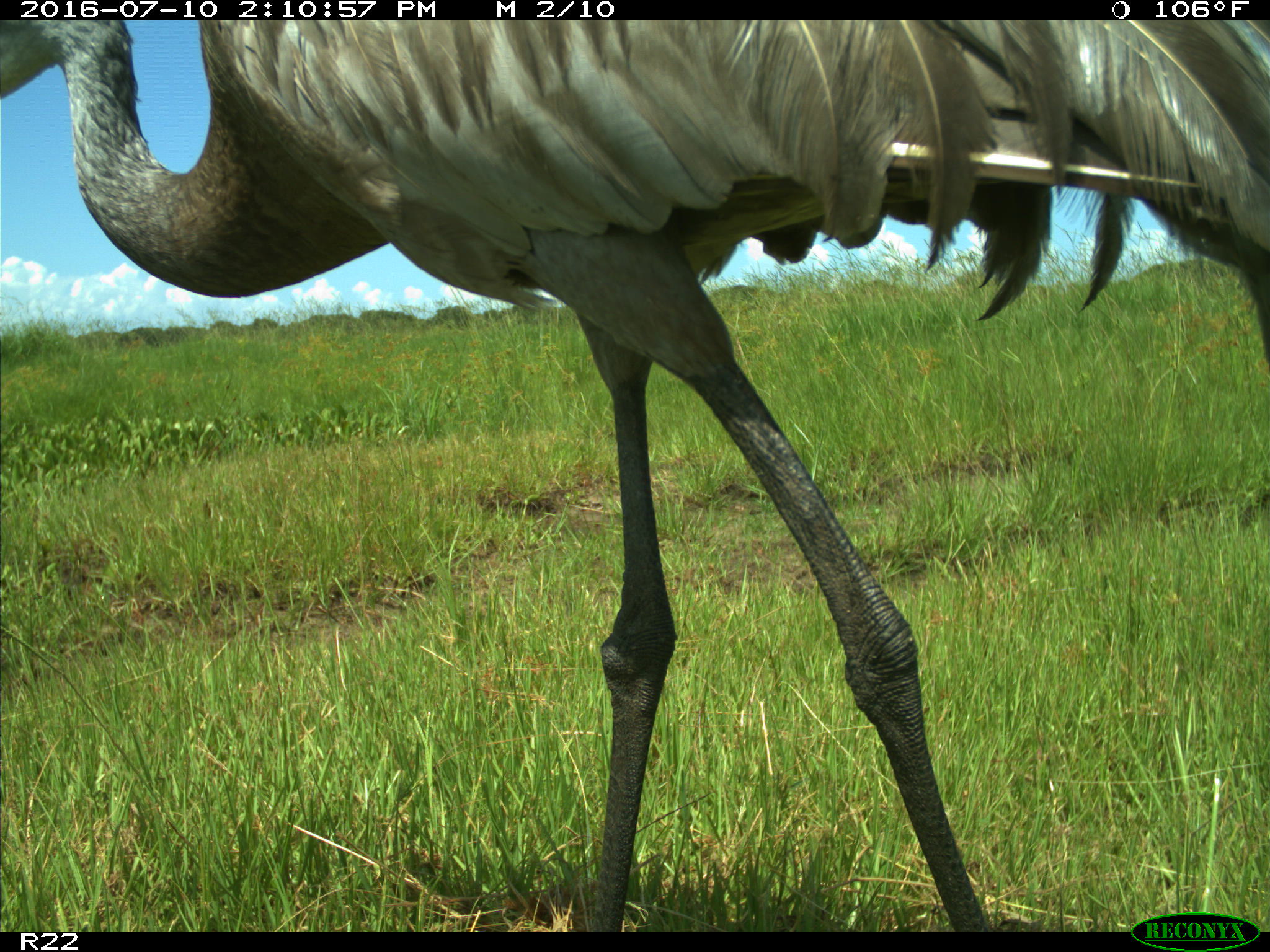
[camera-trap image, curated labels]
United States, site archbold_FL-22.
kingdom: Animalia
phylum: Chordata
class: Aves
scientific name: Aves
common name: birds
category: unidentified bird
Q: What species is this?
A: Unidentified bird (birds) (Aves).